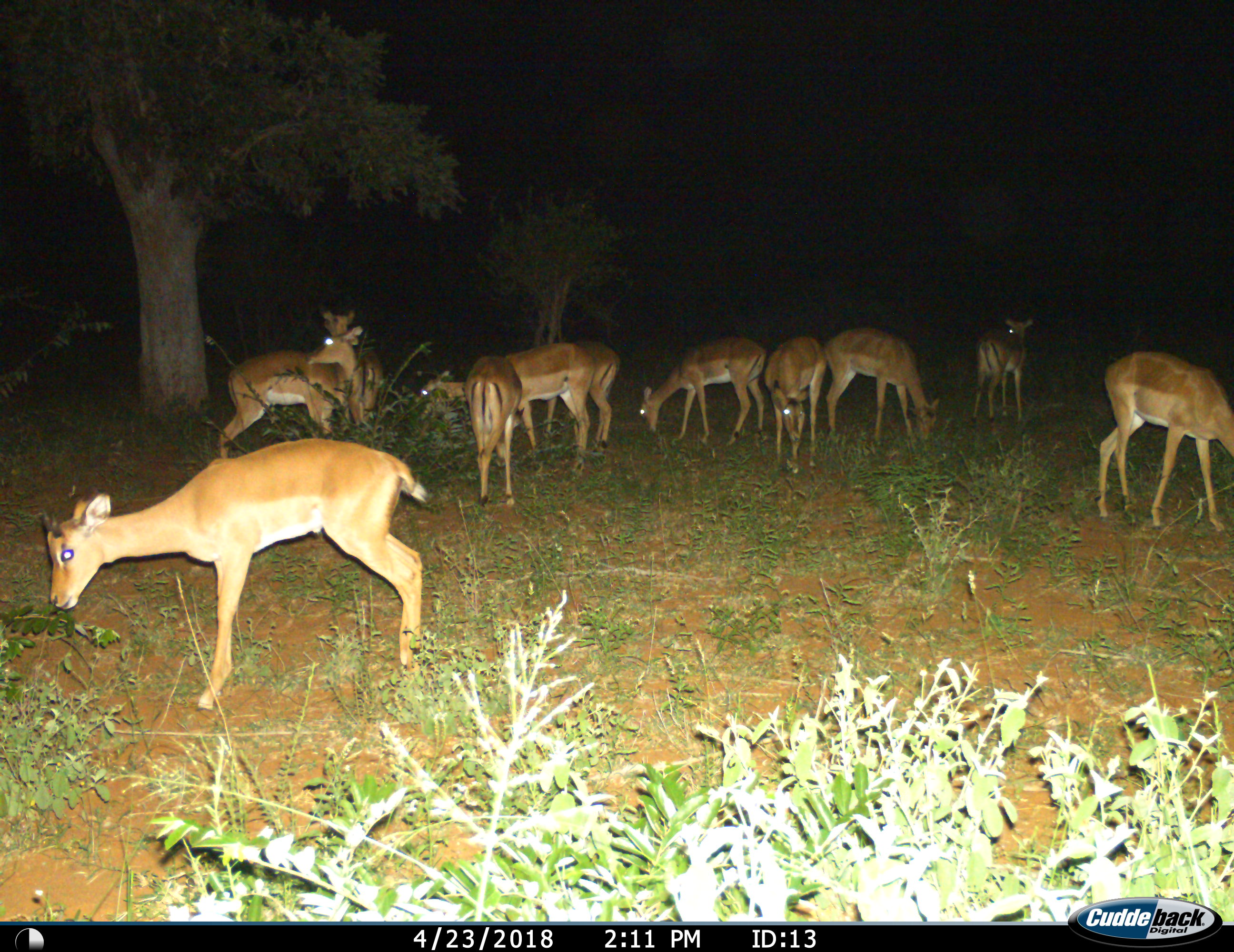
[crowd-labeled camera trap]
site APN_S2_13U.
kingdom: Animalia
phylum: Chordata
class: Mammalia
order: Artiodactyla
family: Bovidae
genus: Aepyceros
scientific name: Aepyceros melampus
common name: impala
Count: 11-50.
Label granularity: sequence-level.